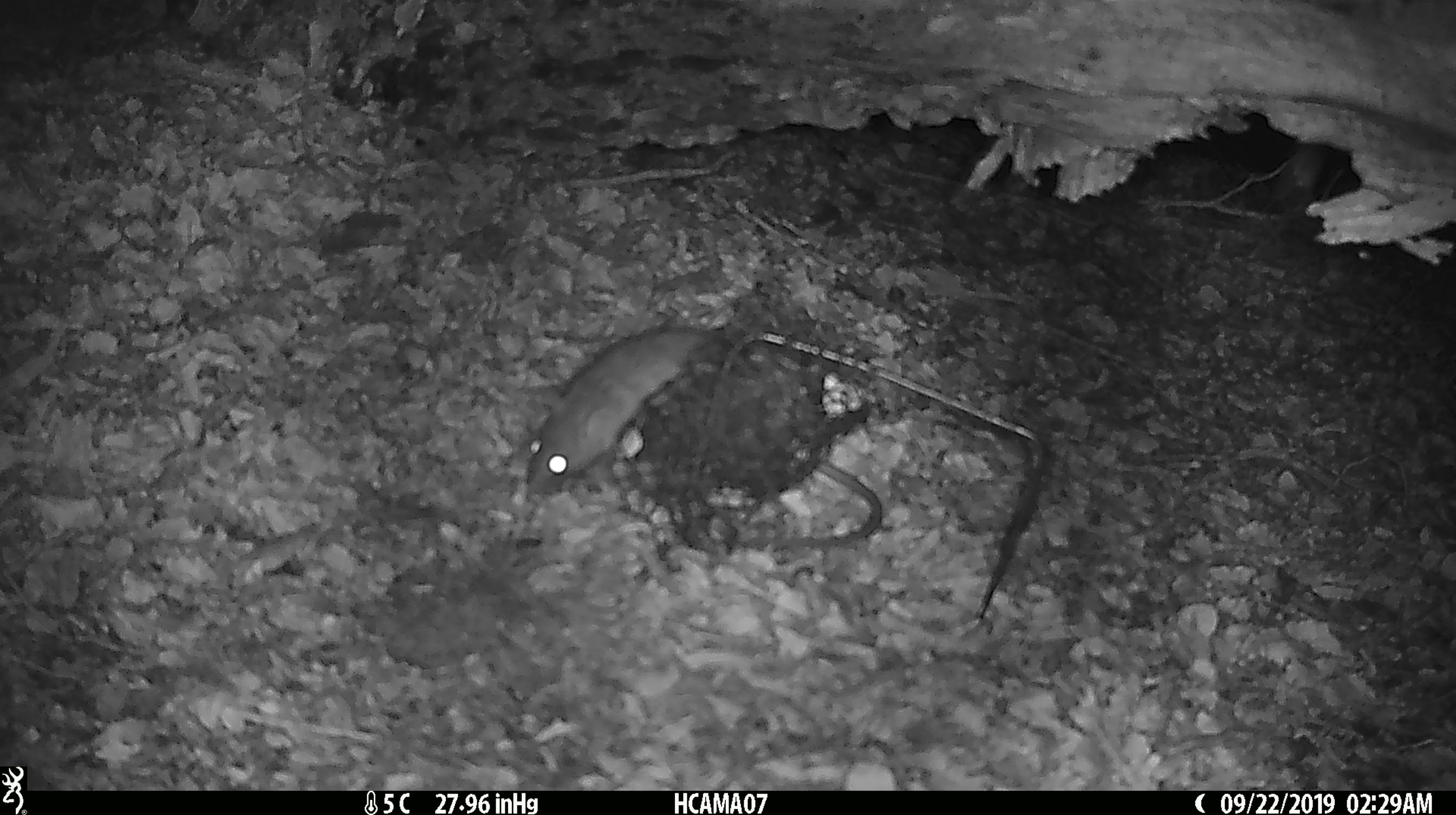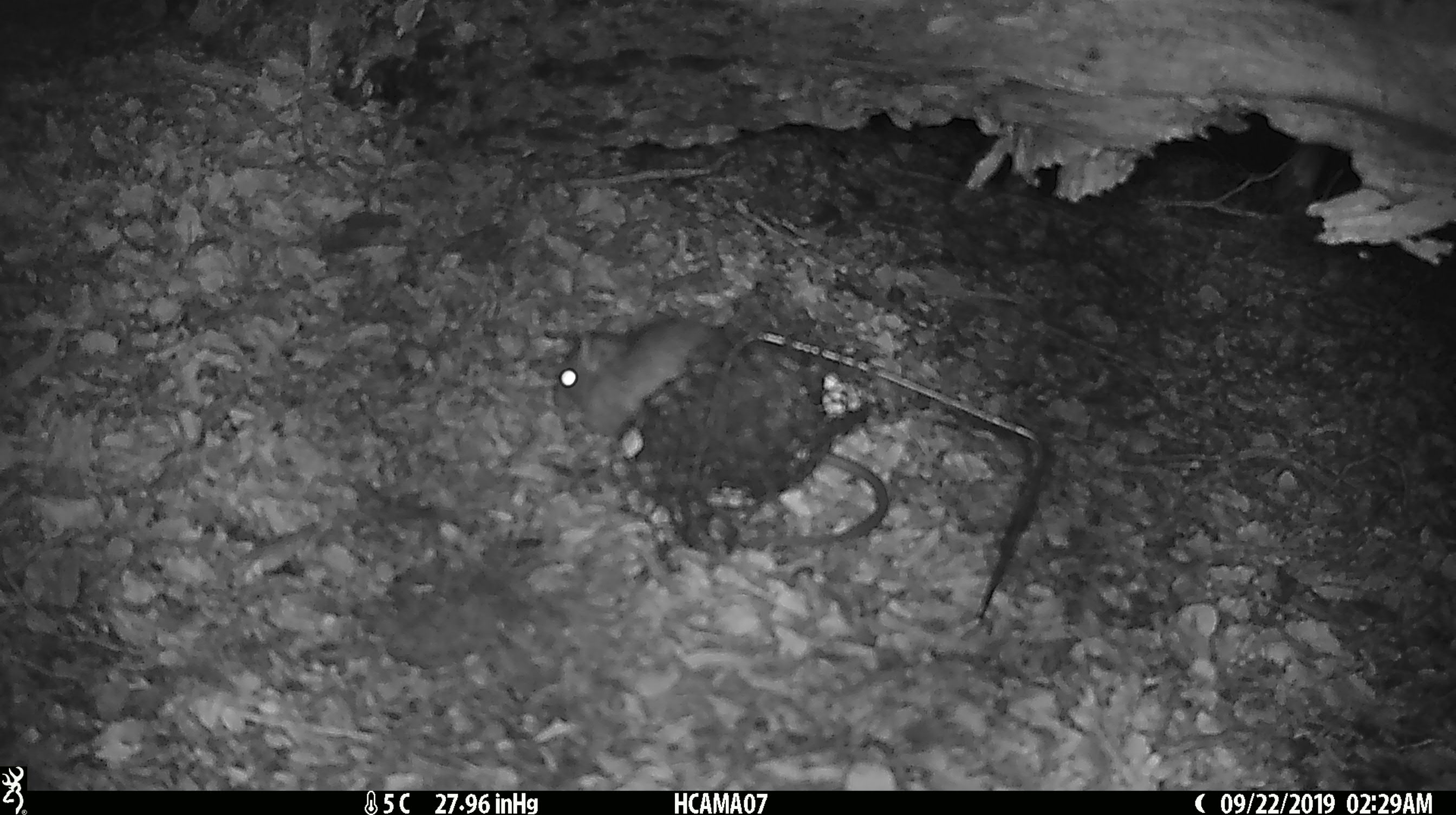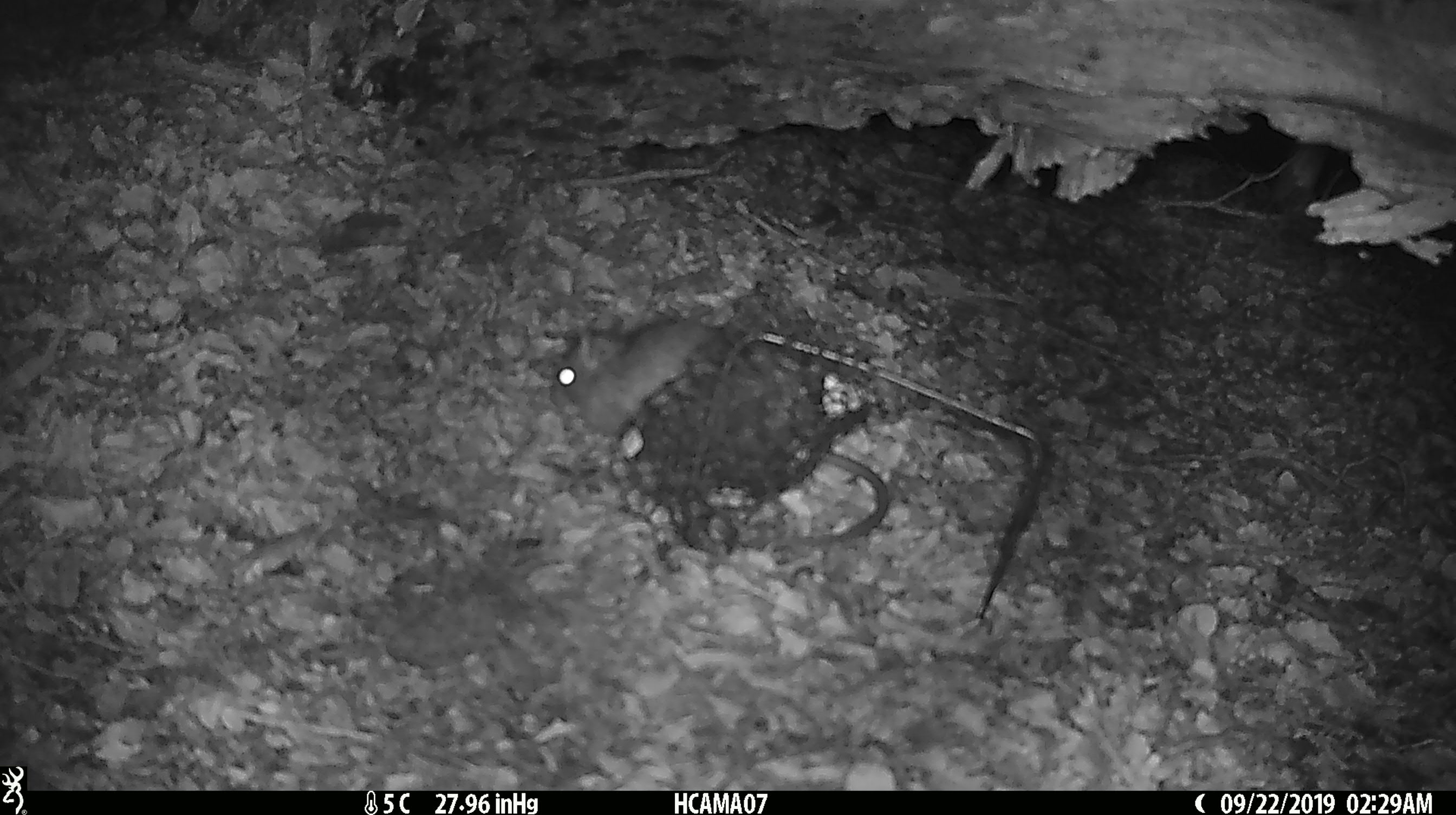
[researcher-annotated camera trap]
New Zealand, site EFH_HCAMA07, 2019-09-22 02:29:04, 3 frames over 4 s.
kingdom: Animalia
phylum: Chordata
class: Mammalia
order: Rodentia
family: Muridae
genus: Rattus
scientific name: Rattus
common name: rat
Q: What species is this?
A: Rat (Rattus).